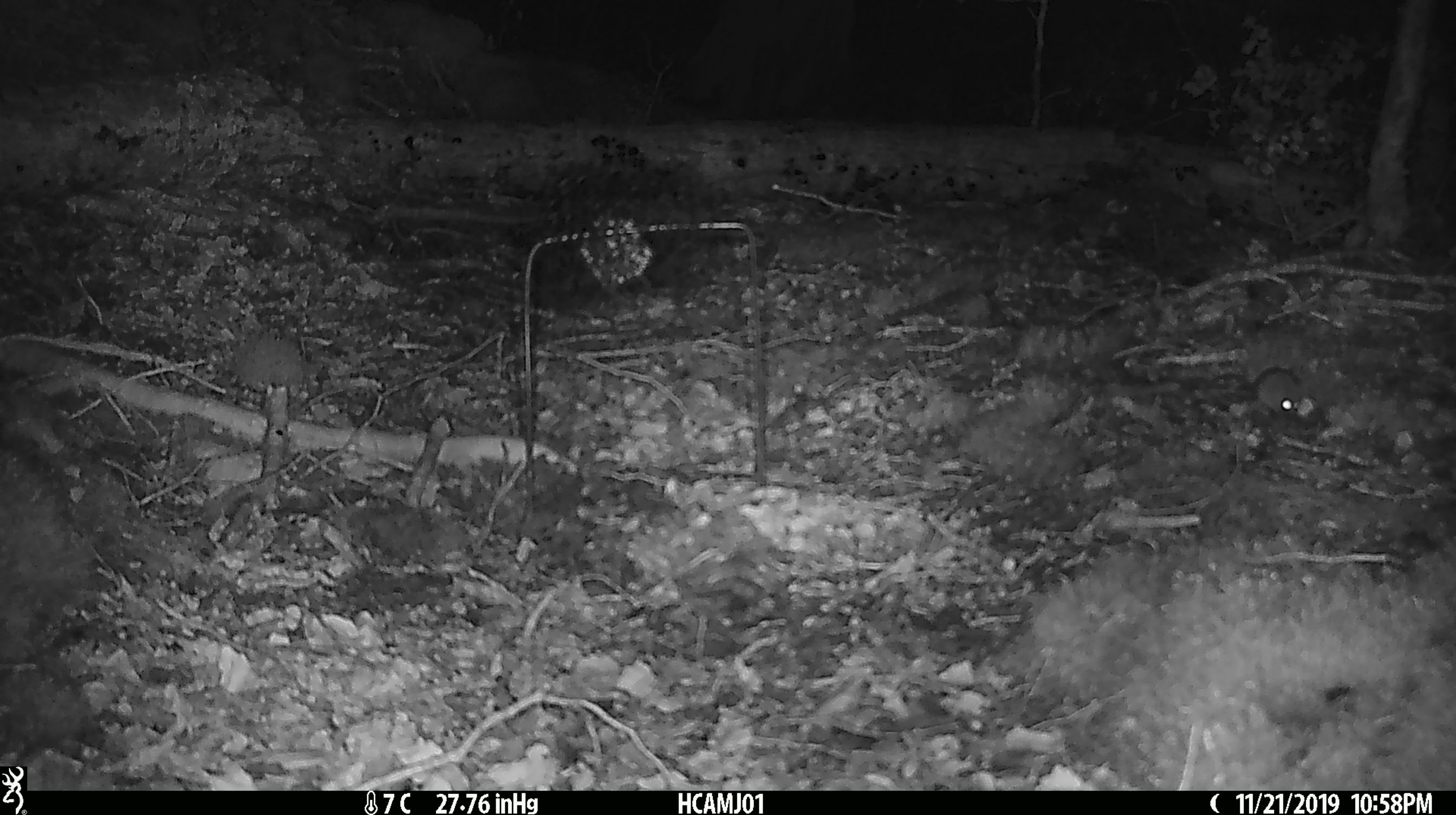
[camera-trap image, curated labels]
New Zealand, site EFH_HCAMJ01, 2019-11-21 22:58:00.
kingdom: Animalia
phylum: Chordata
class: Mammalia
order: Rodentia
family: Muridae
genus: Mus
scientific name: Mus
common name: mouse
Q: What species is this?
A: Mouse (Mus).